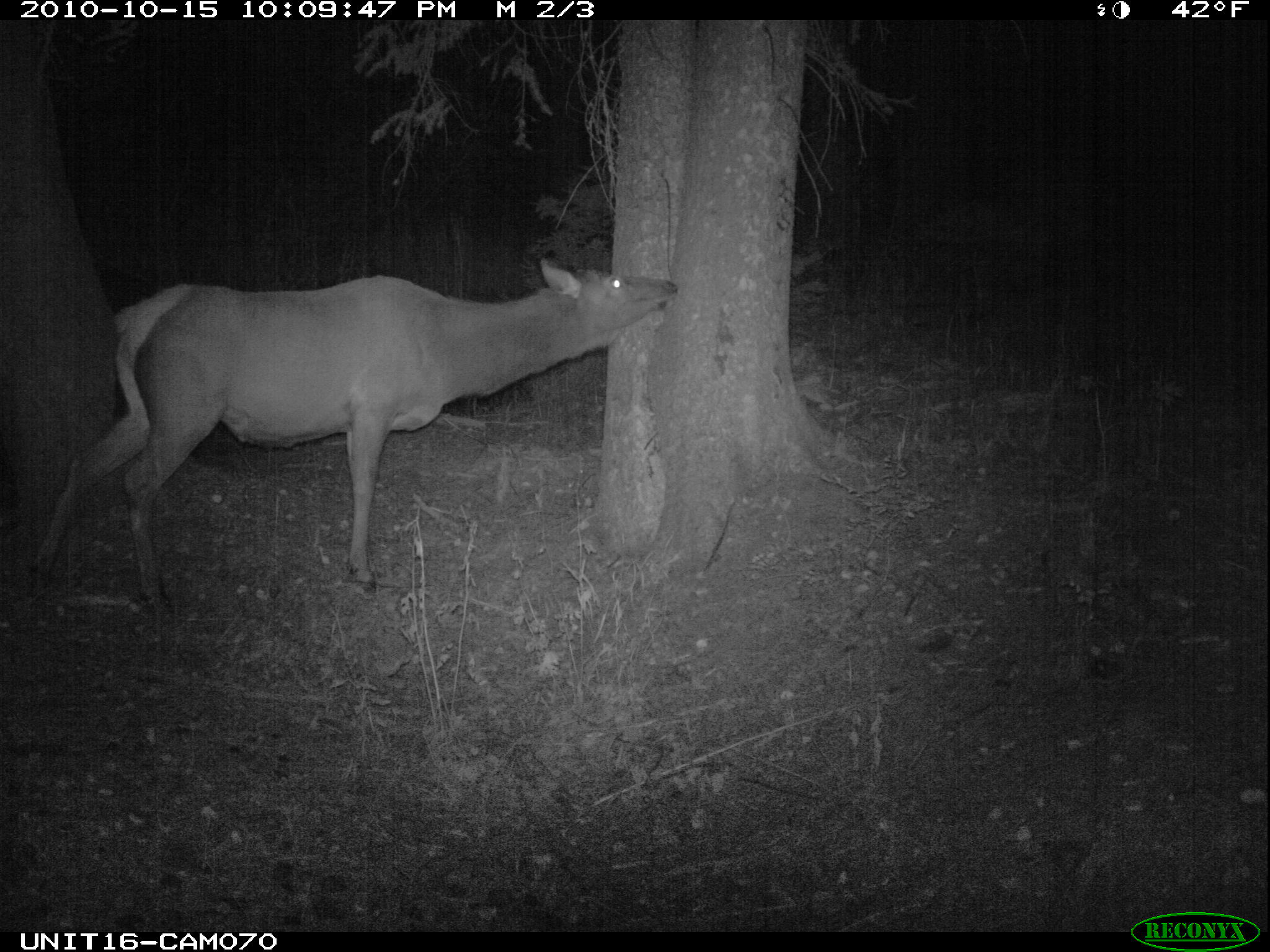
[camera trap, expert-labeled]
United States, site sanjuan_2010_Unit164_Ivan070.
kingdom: Animalia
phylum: Chordata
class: Mammalia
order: Artiodactyla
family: Cervidae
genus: Cervus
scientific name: Cervus elaphus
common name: red deer